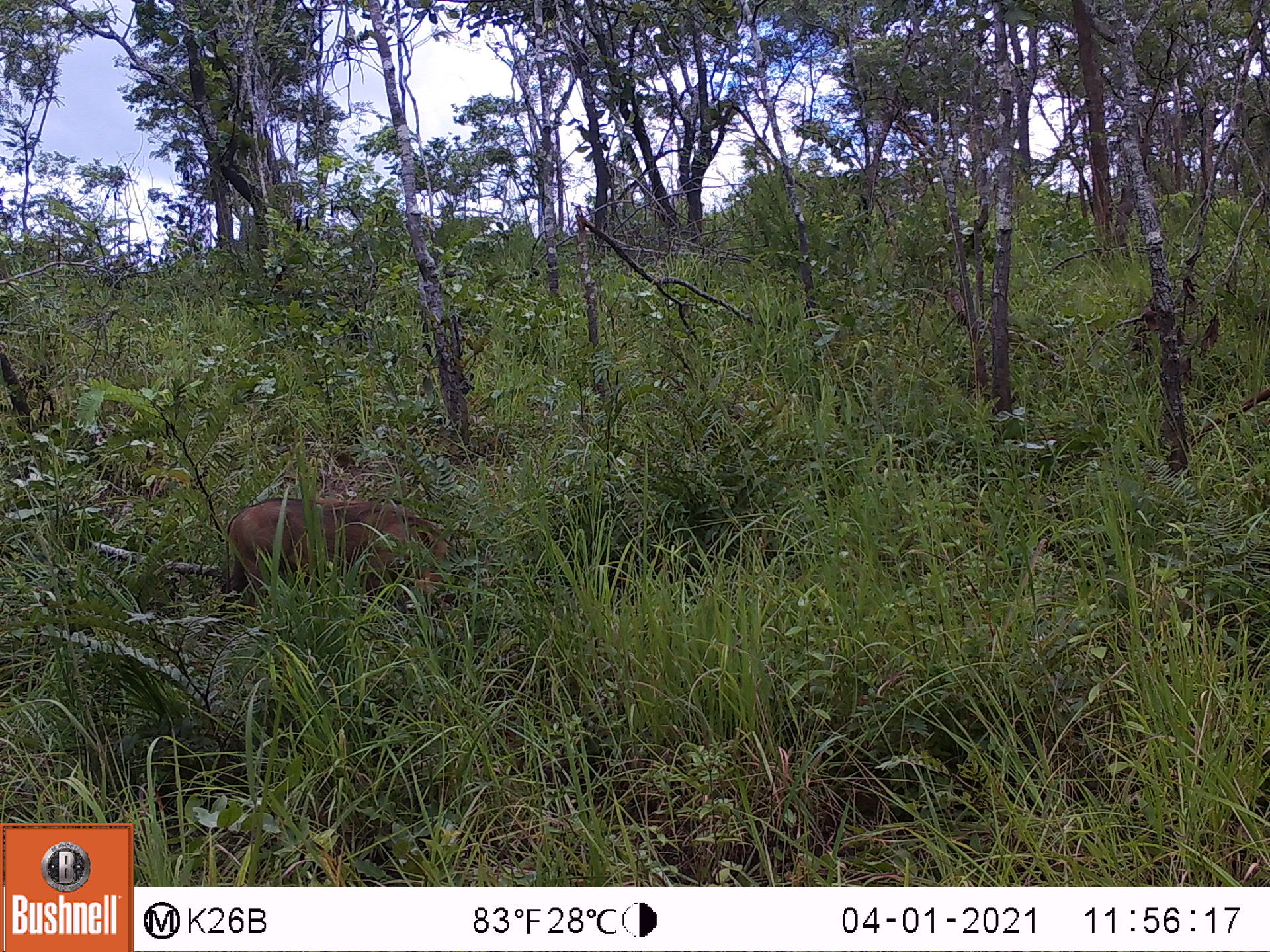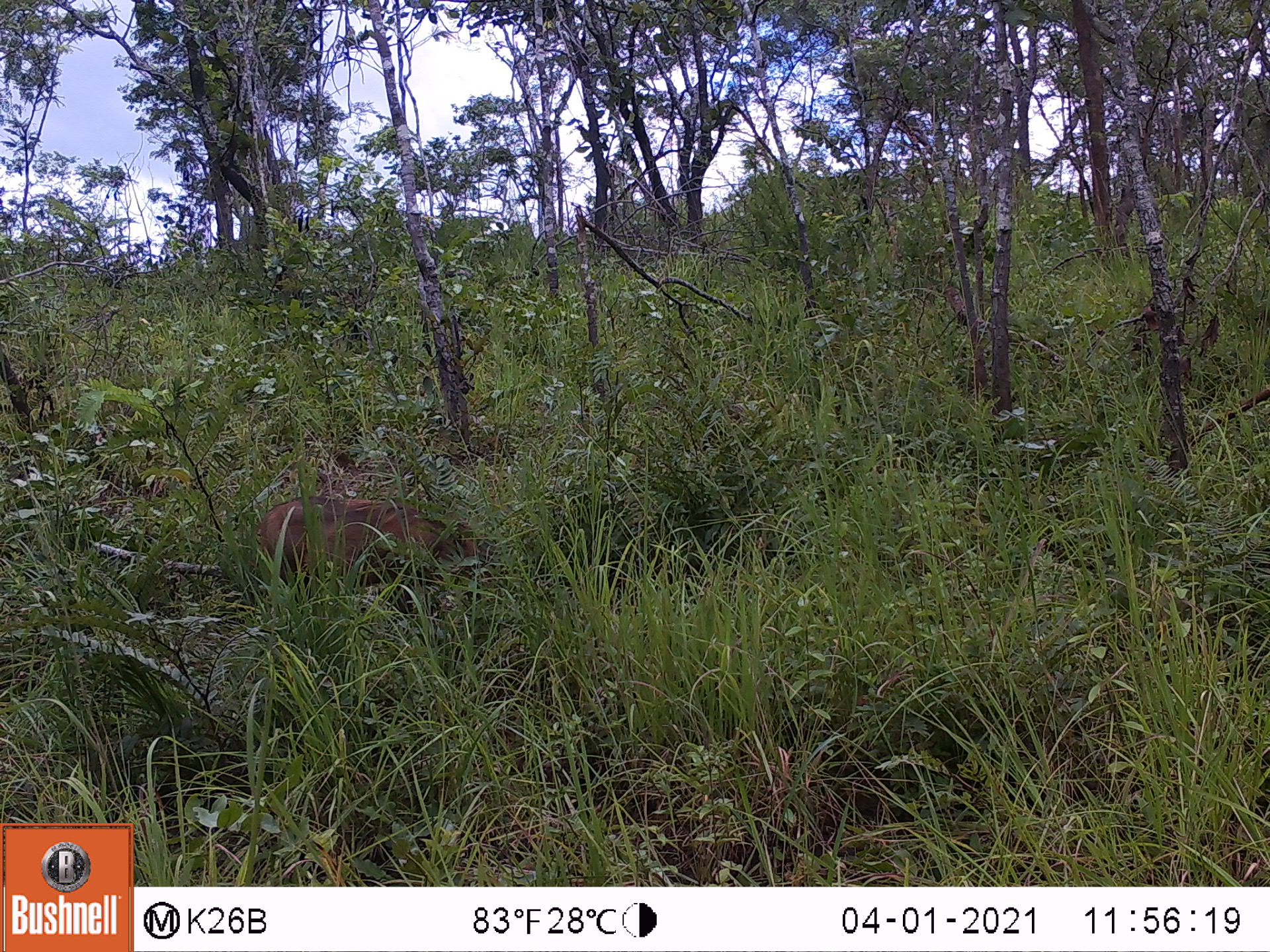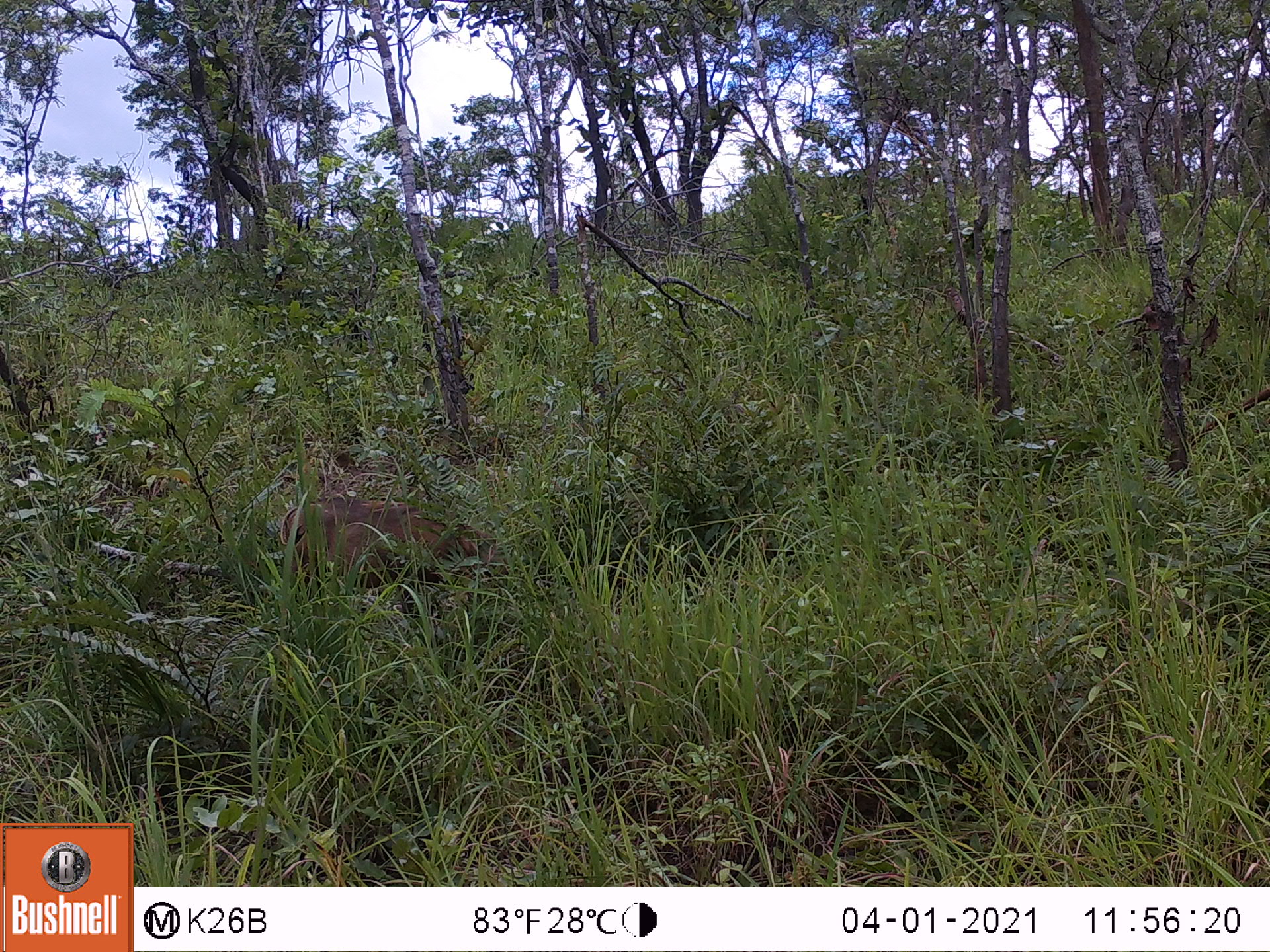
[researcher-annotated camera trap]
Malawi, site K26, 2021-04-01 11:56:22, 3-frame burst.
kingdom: Animalia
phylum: Chordata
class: Mammalia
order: Artiodactyla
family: Suidae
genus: Phacochoerus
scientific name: Phacochoerus africanus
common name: common warthog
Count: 1.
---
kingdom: Animalia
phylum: Chordata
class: Mammalia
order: Primates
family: Cercopithecidae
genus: Papio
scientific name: Papio cynocephalus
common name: yellow baboon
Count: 1.